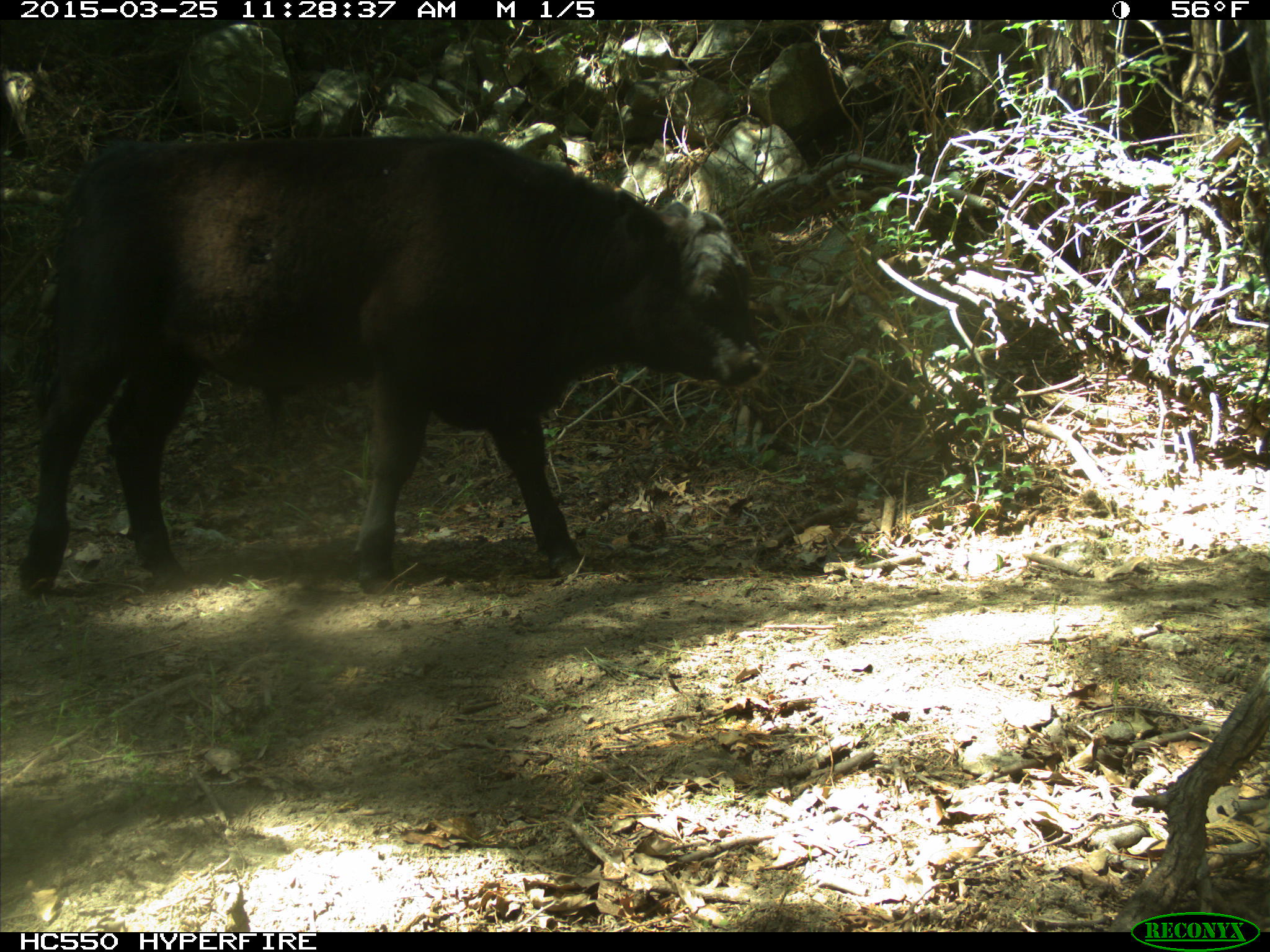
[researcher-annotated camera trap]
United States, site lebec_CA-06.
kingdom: Animalia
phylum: Chordata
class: Mammalia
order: Artiodactyla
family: Bovidae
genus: Bos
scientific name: Bos taurus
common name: domestic cow